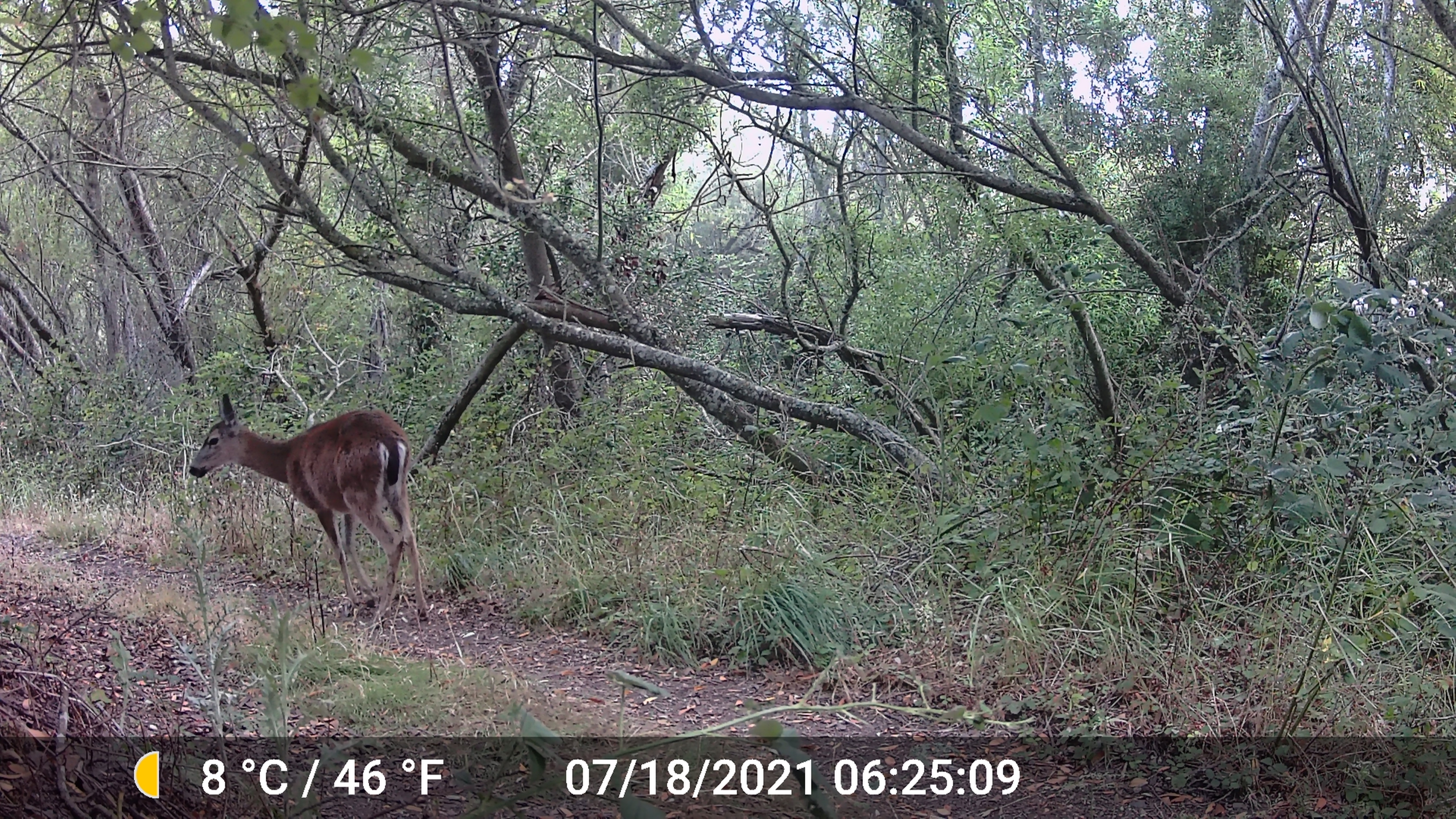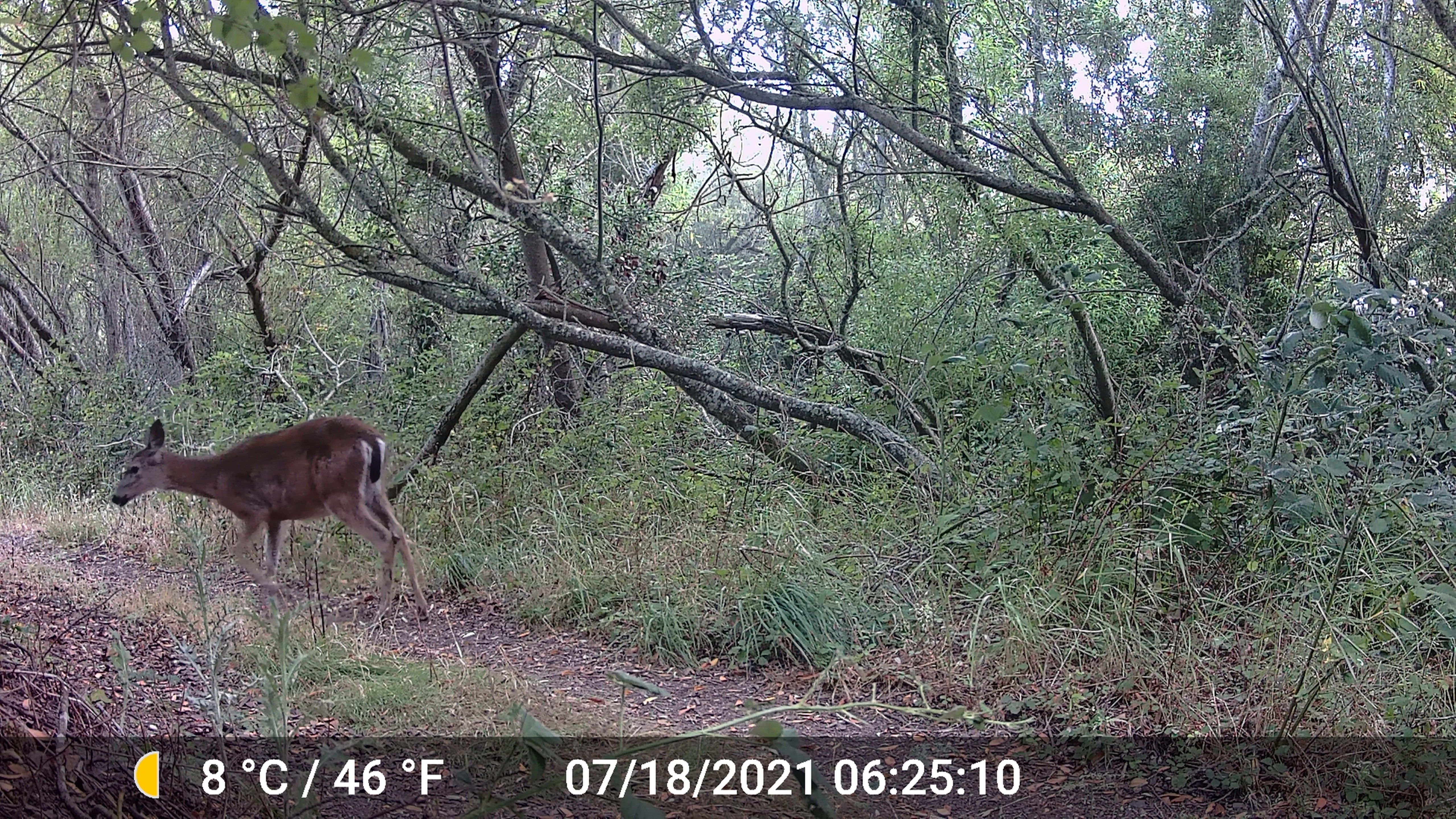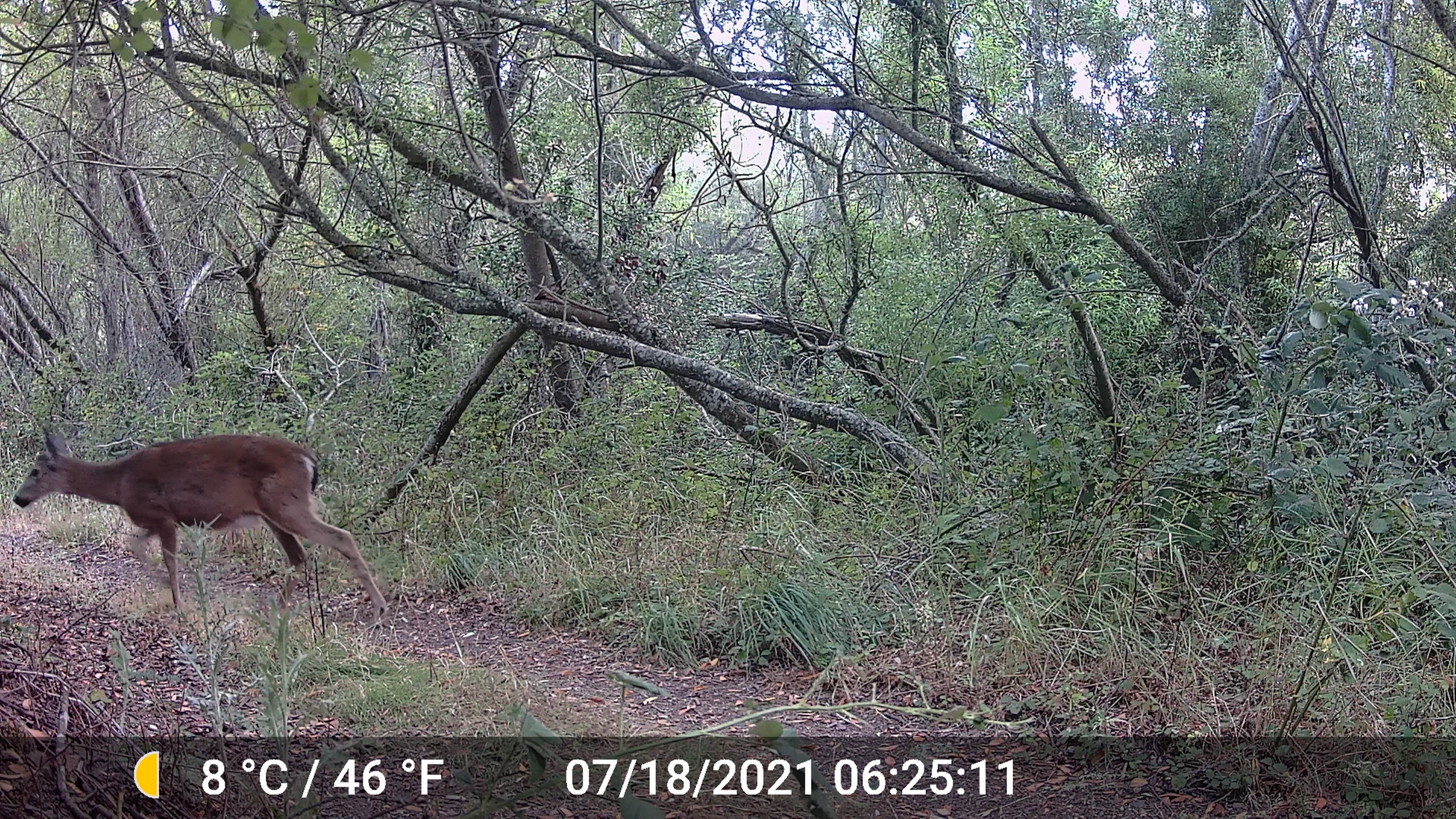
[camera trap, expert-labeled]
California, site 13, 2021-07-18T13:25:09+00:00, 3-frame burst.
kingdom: Animalia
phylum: Chordata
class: Mammalia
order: Artiodactyla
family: Cervidae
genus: Odocoileus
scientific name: Odocoileus hemionus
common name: mule deer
Mule deer (Odocoileus hemionus).